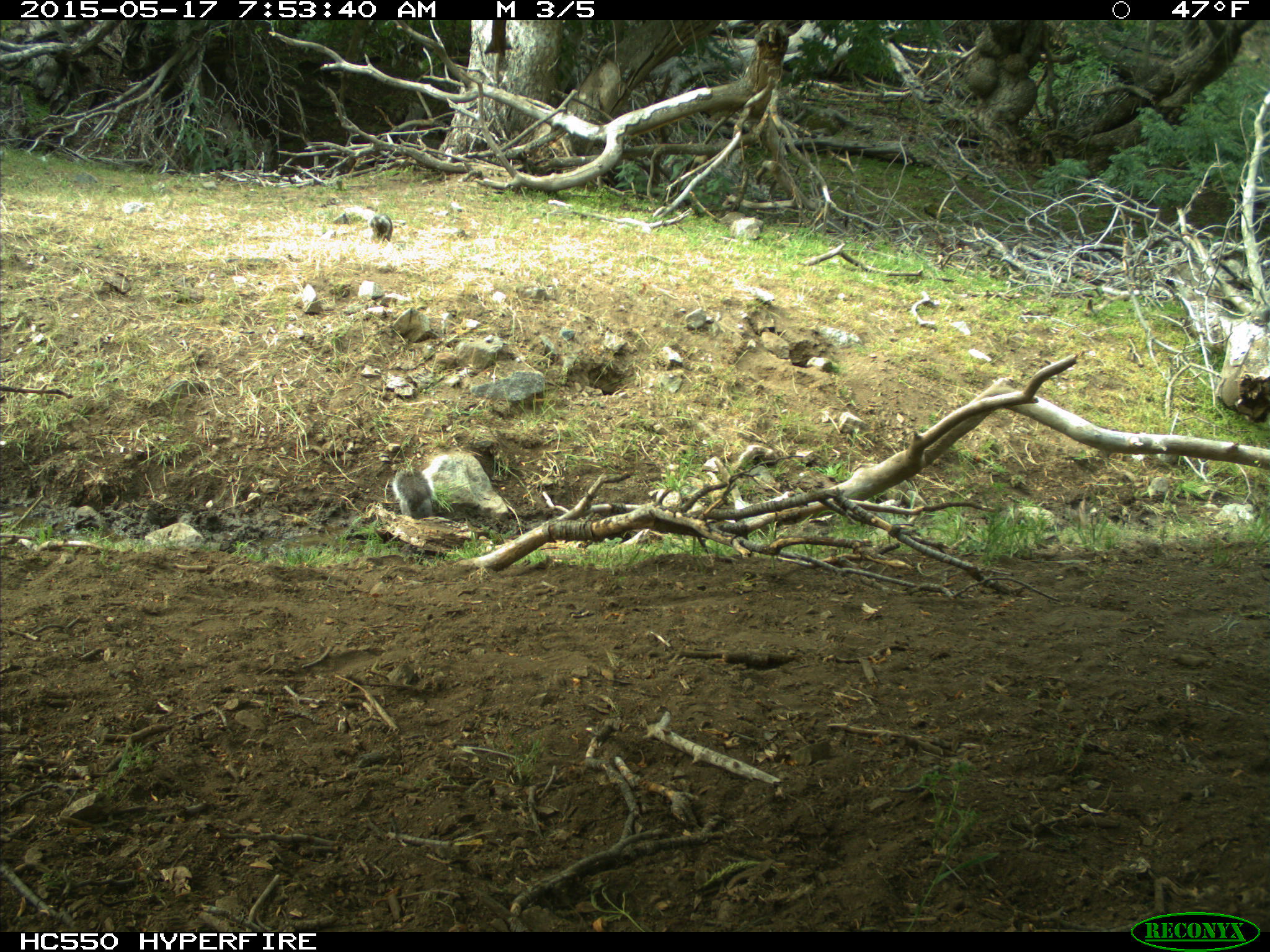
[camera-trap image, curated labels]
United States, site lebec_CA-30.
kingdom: Animalia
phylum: Chordata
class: Mammalia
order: Rodentia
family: Sciuridae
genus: Sciurus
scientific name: Sciurus carolinensis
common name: eastern gray squirrel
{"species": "Sciurus carolinensis (eastern gray squirrel)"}